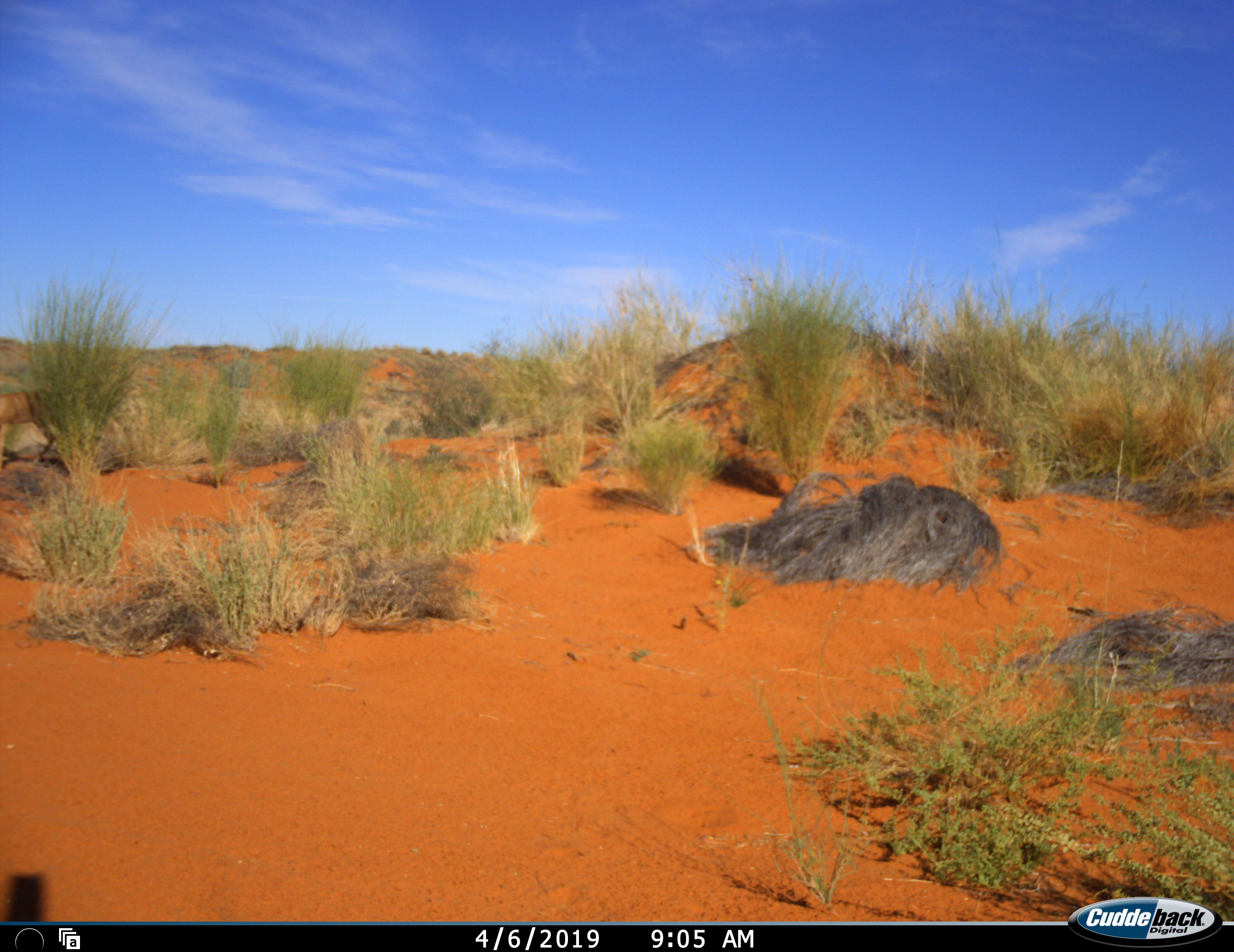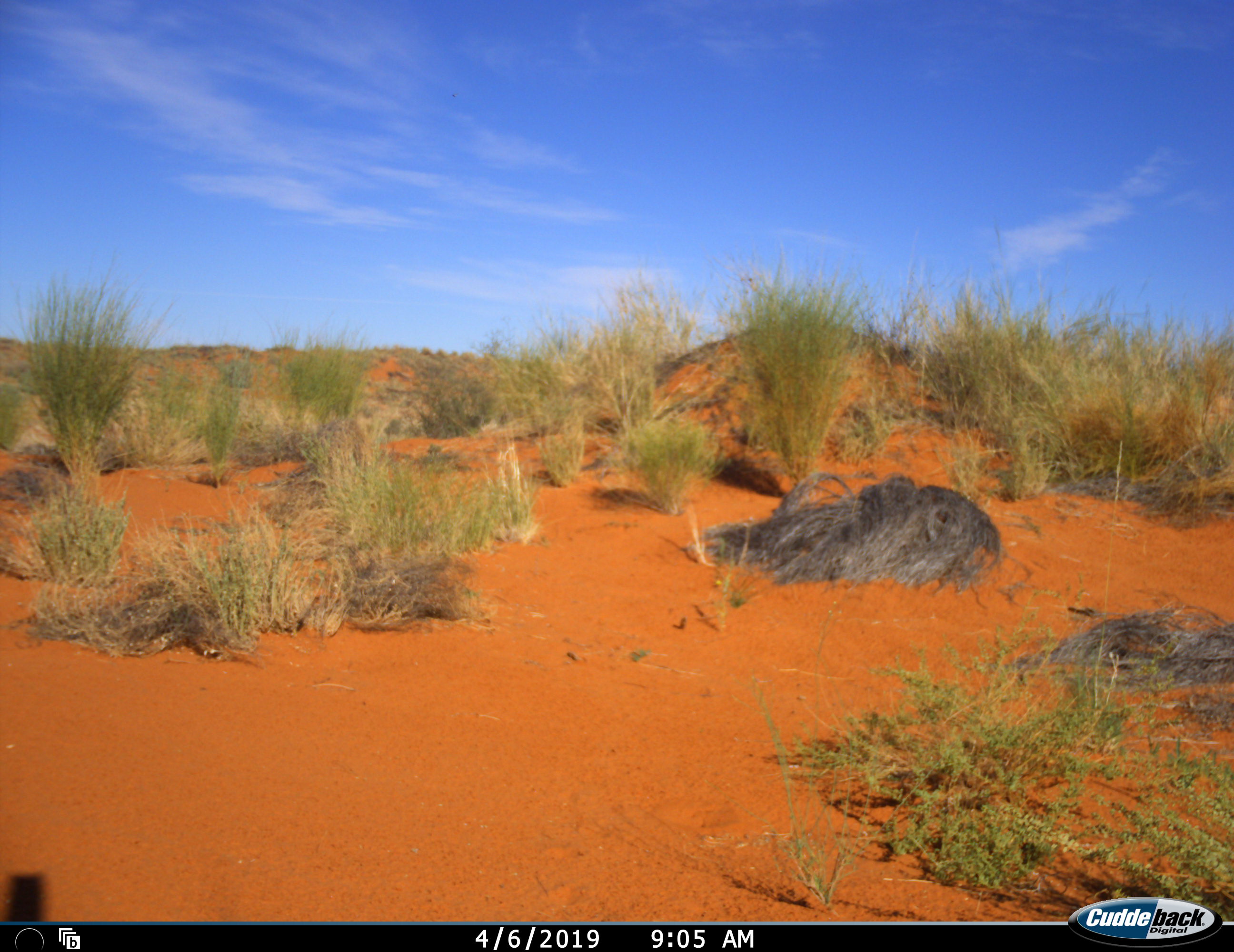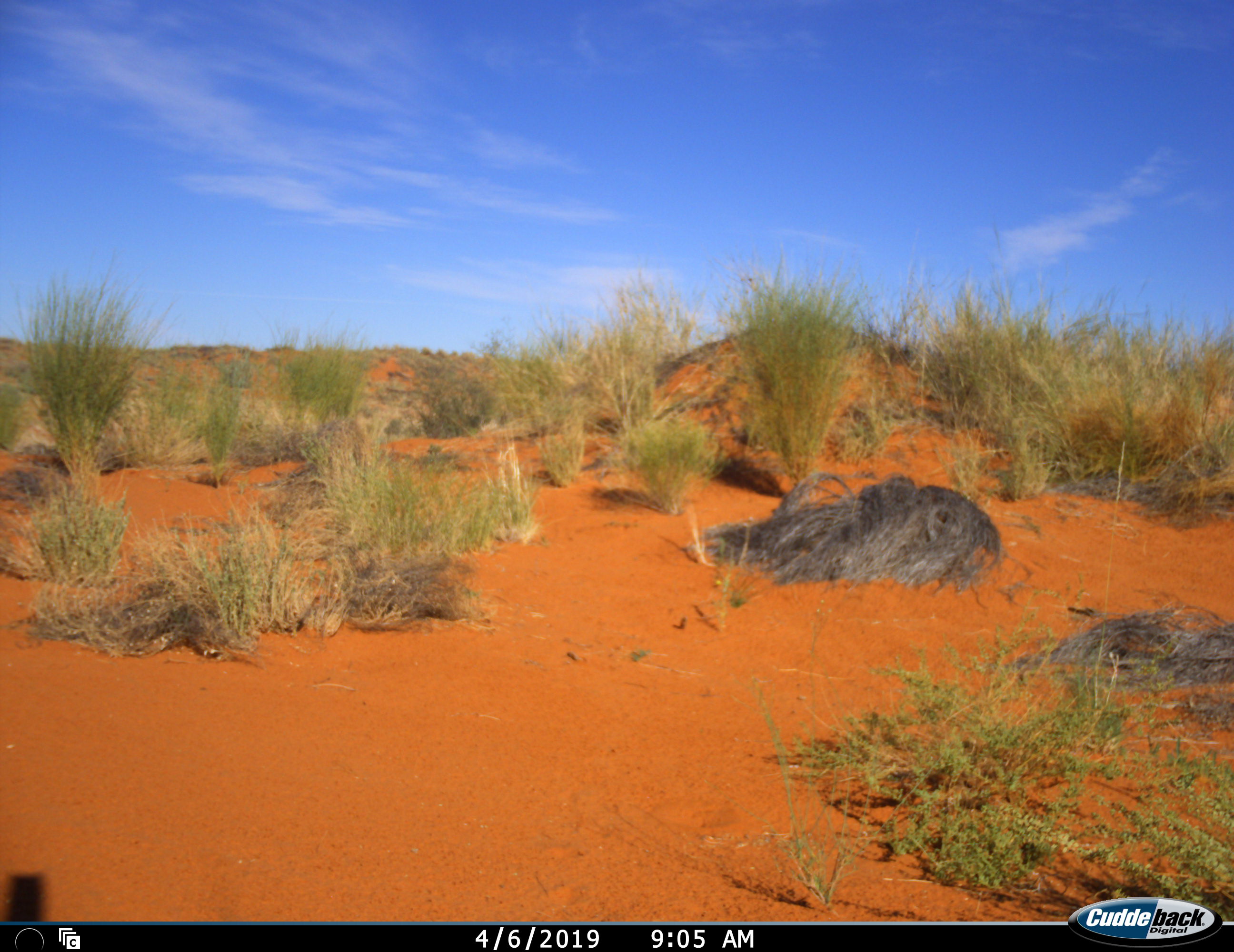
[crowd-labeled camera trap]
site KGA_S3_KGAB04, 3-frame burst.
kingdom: Animalia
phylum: Chordata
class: Mammalia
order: Artiodactyla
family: Bovidae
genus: Raphicerus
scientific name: Raphicerus campestris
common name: steenbok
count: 1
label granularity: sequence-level